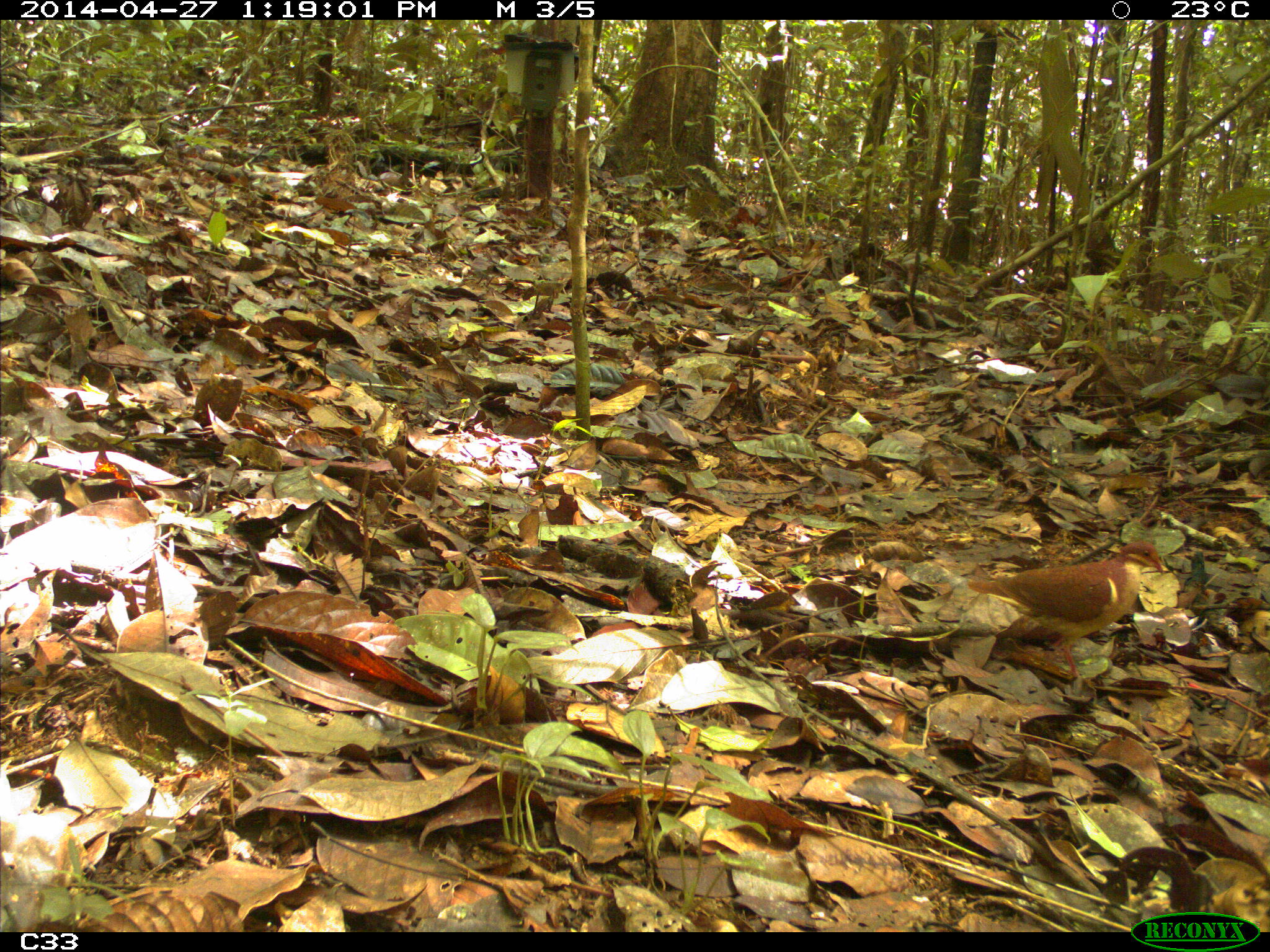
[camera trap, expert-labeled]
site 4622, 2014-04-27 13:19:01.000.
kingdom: Animalia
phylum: Chordata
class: Aves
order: Columbiformes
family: Columbidae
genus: Geotrygon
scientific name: Geotrygon montana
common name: ruddy quail-dove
Geotrygon montana (ruddy quail-dove), count 1, age adult, sex male.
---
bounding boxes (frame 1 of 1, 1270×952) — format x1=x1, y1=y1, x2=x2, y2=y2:
geotrygon montana: x1=966, y1=539, x2=1164, y2=679